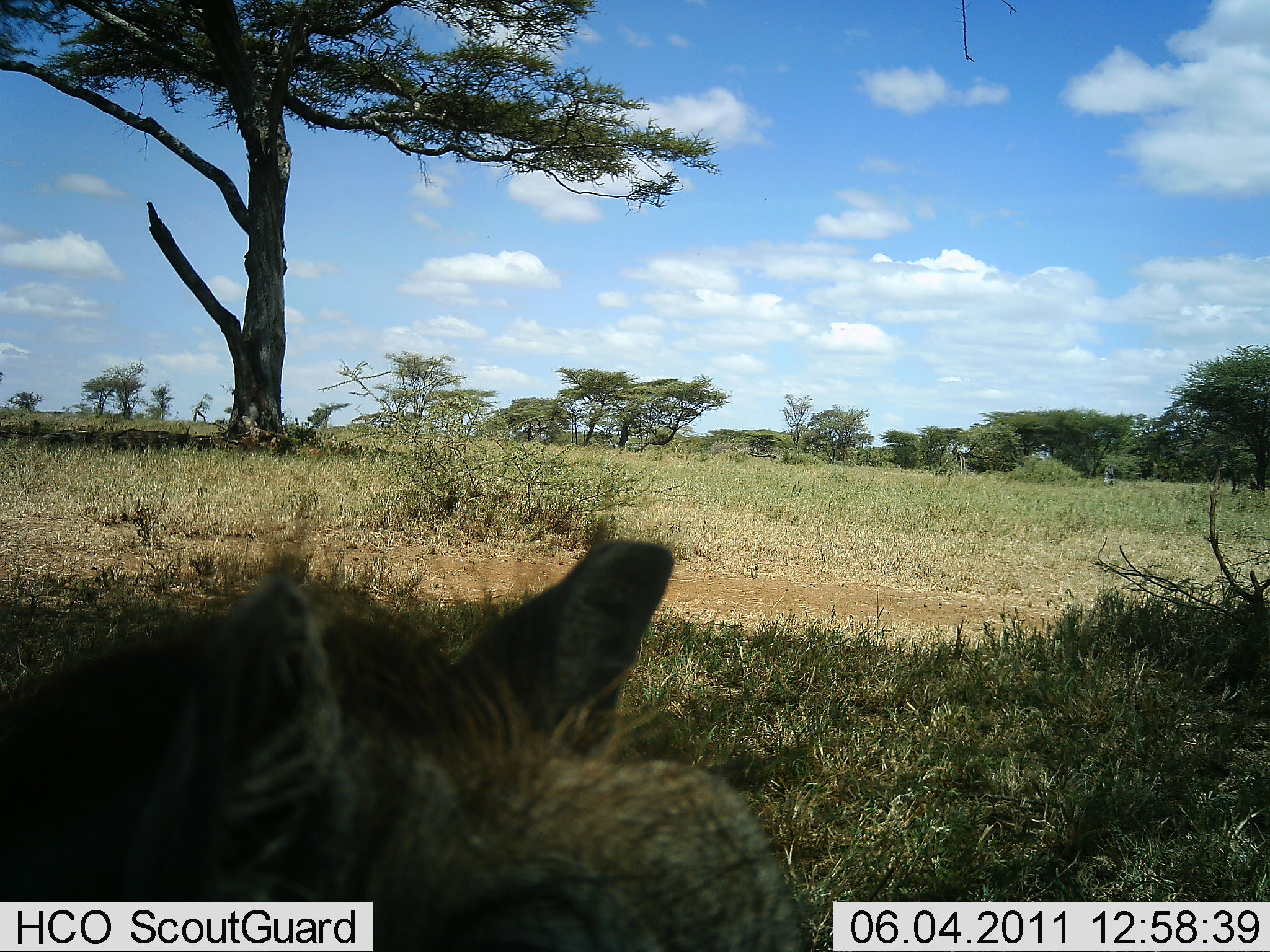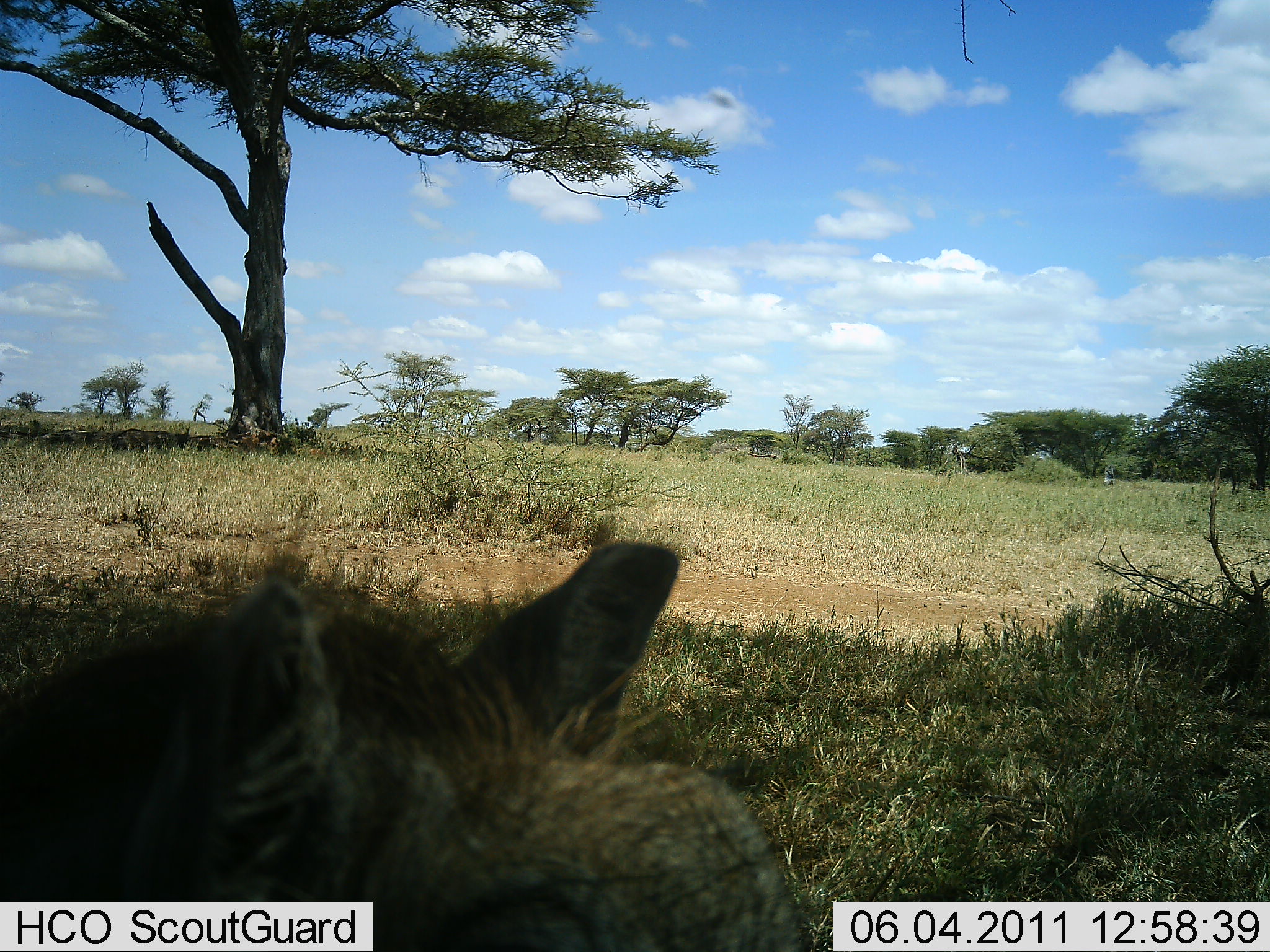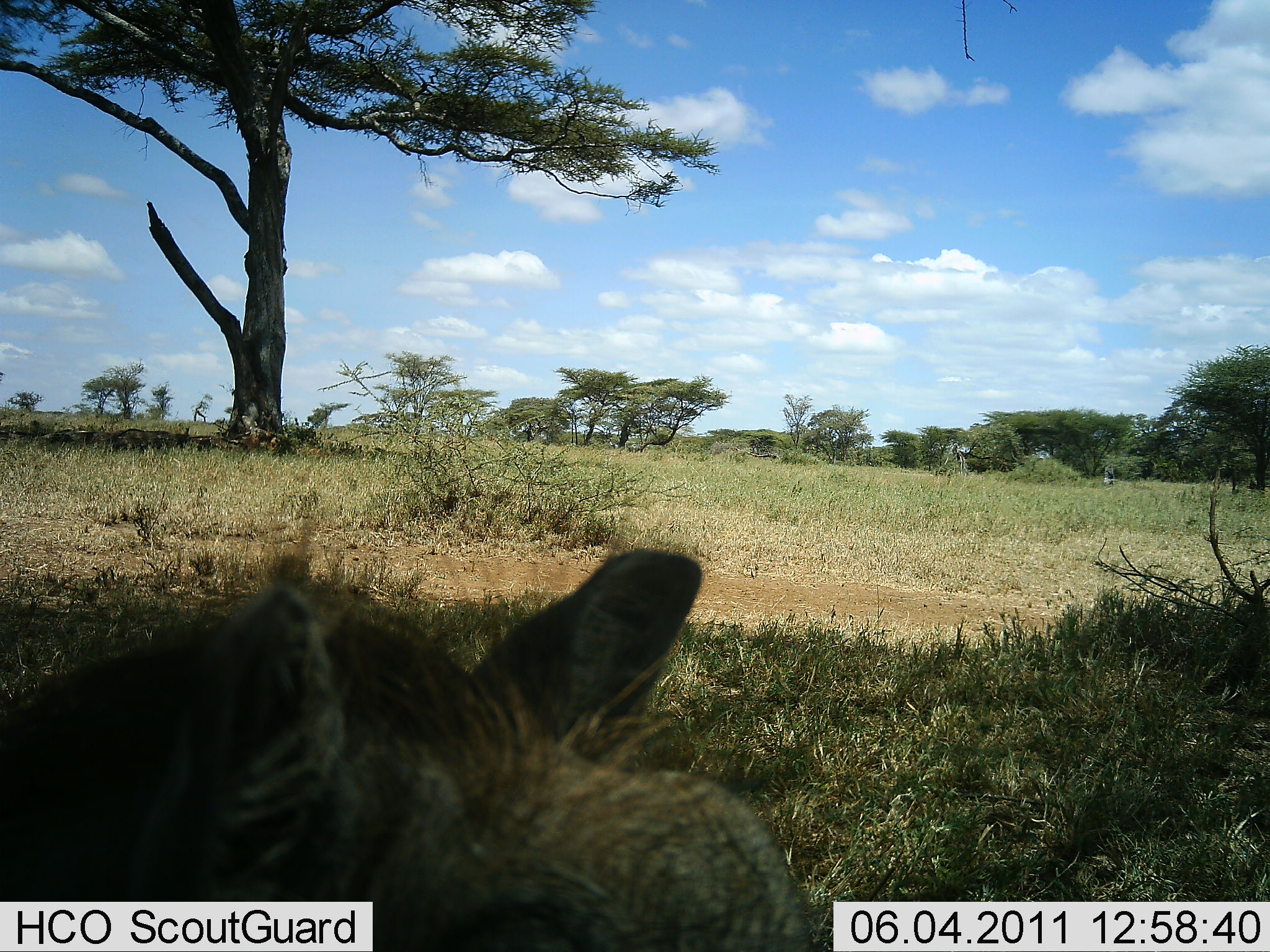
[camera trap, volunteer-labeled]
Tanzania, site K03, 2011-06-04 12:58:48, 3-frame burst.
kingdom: Animalia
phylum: Chordata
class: Mammalia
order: Artiodactyla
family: Suidae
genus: Phacochoerus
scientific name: Phacochoerus africanus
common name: warthog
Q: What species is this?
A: Warthog (Phacochoerus africanus).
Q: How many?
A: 1.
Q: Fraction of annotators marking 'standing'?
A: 82%.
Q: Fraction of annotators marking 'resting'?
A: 18%.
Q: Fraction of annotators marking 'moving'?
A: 9%.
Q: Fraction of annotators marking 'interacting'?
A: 0%.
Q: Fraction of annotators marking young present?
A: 0%.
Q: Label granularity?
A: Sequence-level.